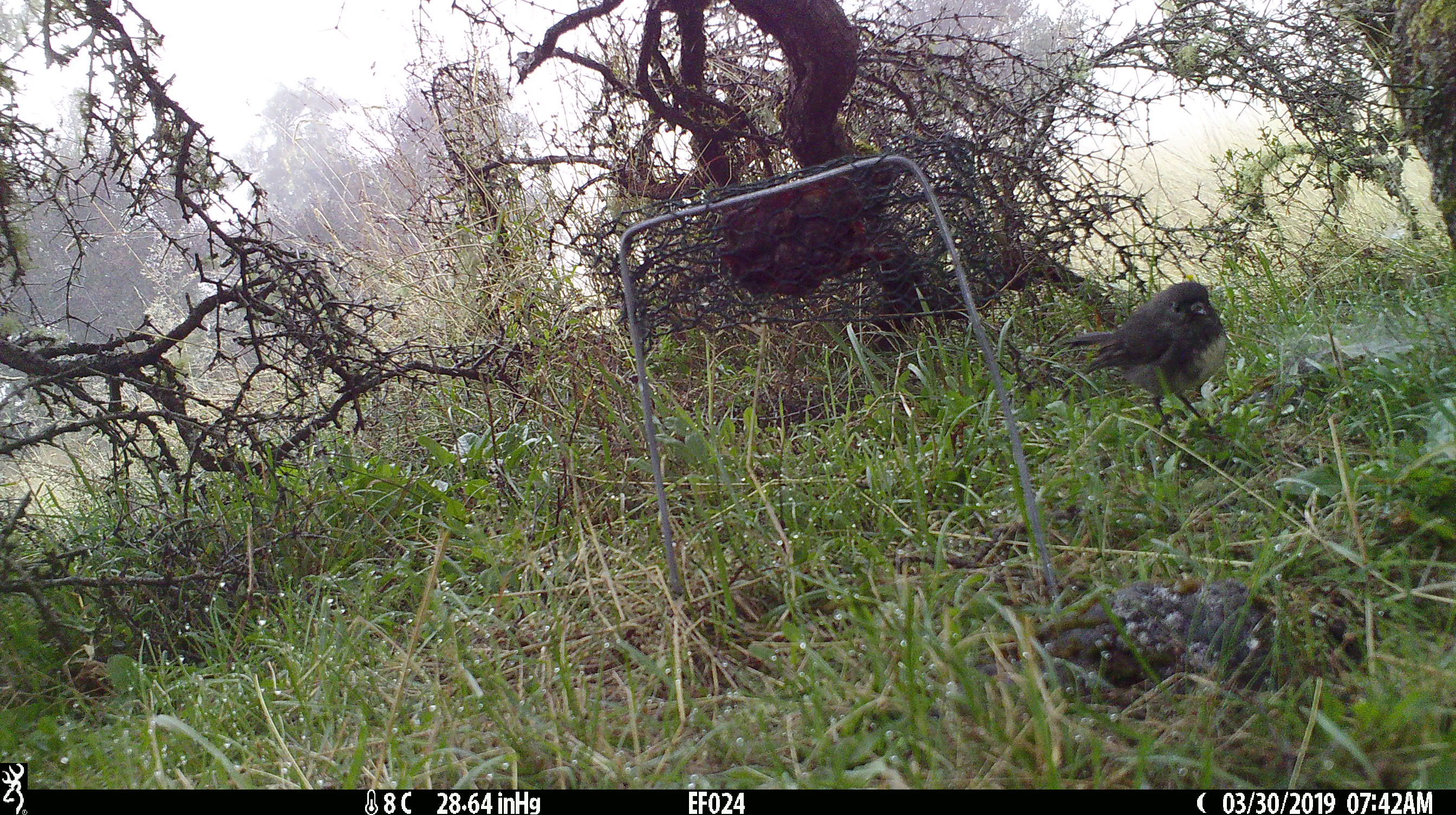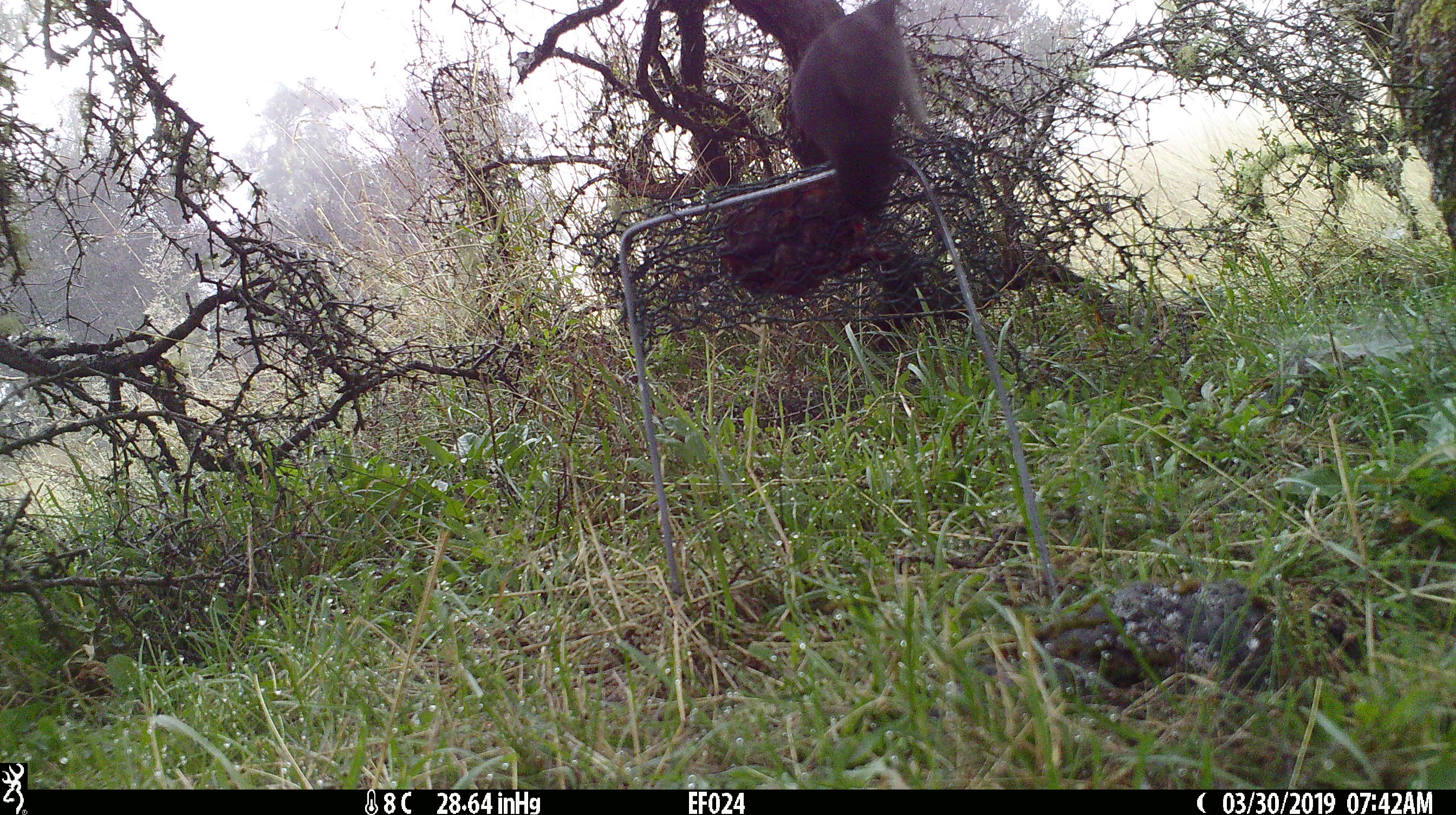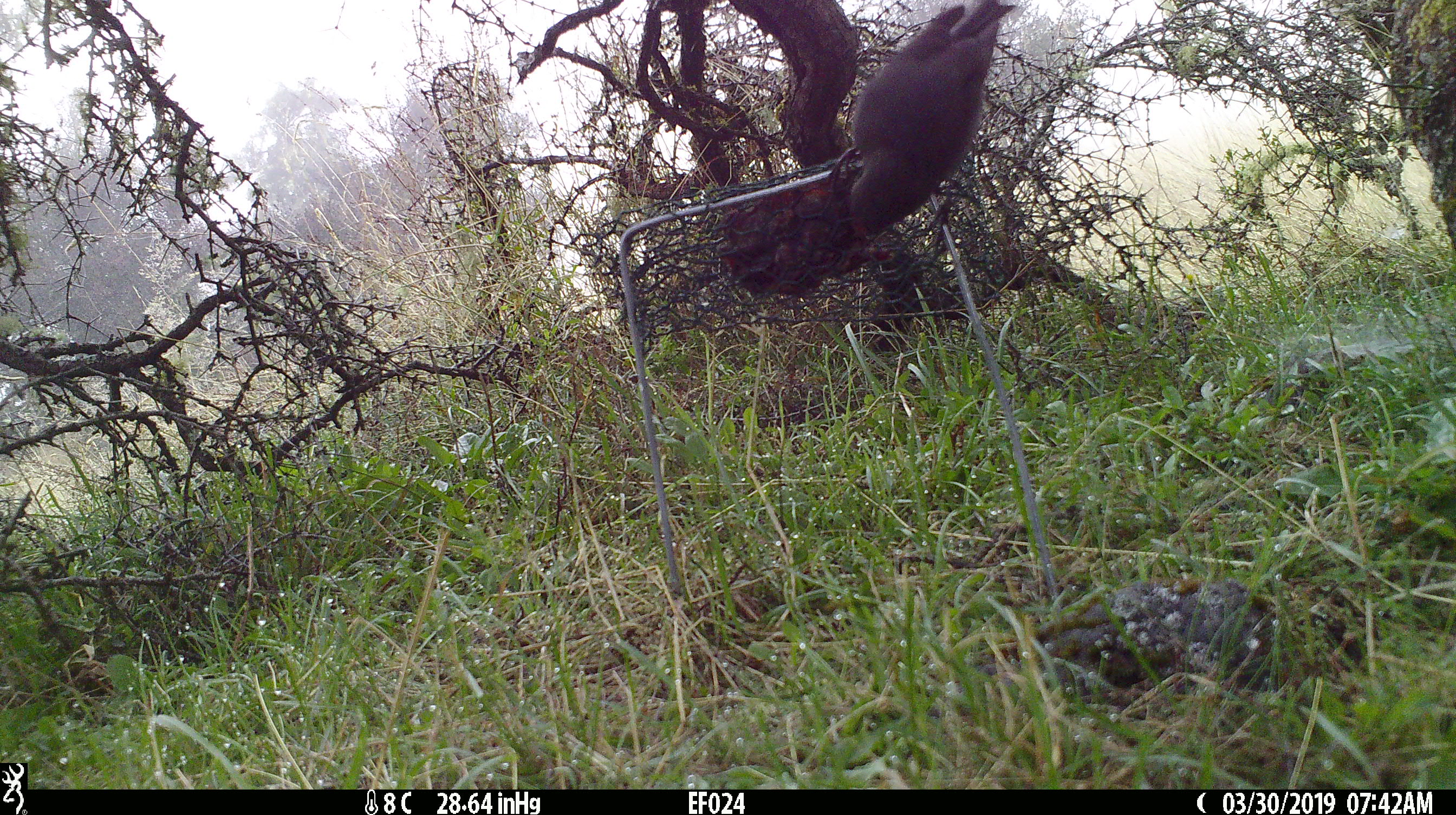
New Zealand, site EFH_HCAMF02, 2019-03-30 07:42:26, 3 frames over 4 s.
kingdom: Animalia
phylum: Chordata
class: Aves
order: Passeriformes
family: Petroicidae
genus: Petroica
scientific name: Petroica australis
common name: new zealand robin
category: robin